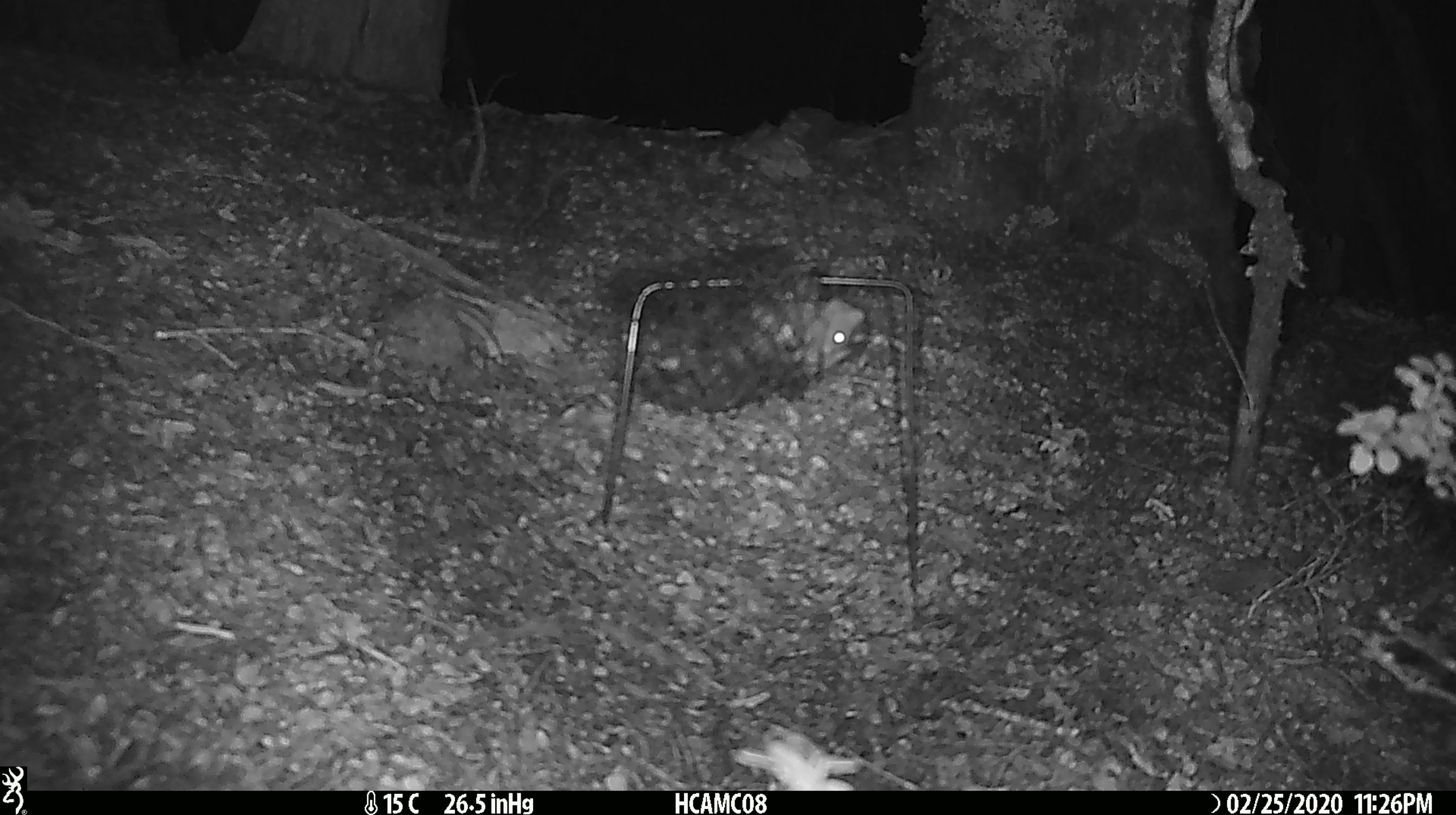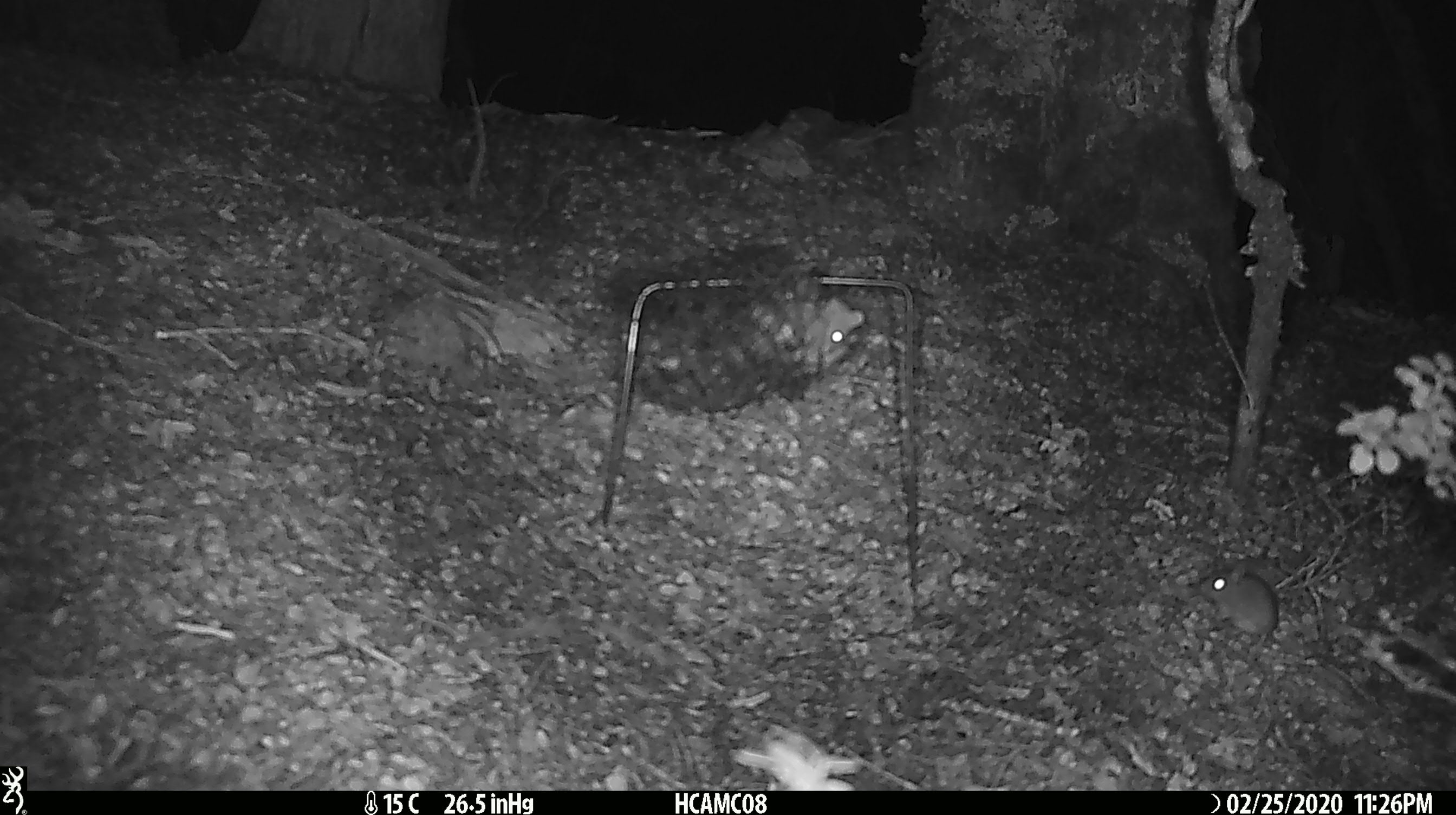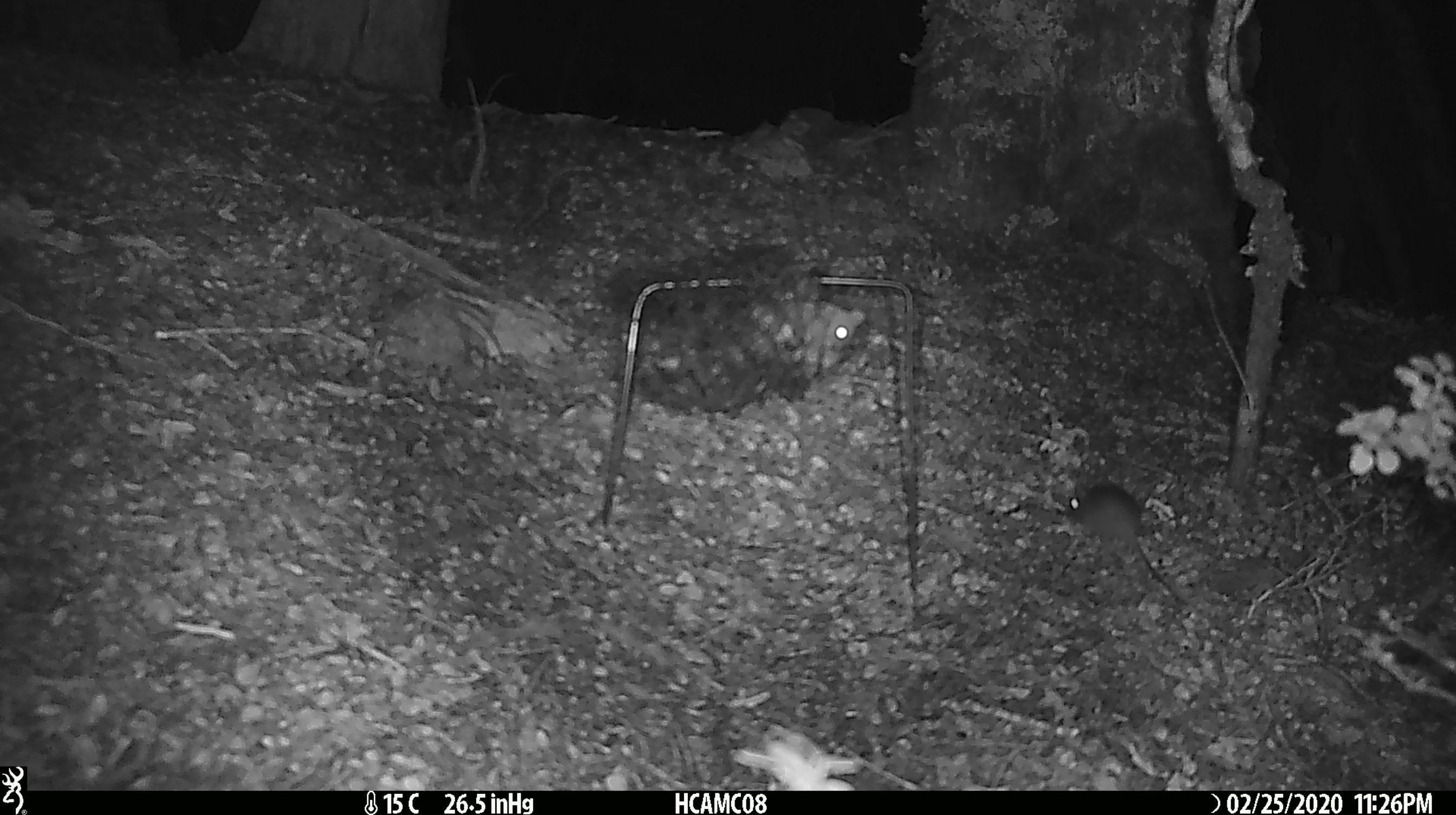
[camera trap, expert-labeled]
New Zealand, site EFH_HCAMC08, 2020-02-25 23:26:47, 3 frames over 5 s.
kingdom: Animalia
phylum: Chordata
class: Mammalia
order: Rodentia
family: Muridae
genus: Mus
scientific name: Mus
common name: mouse